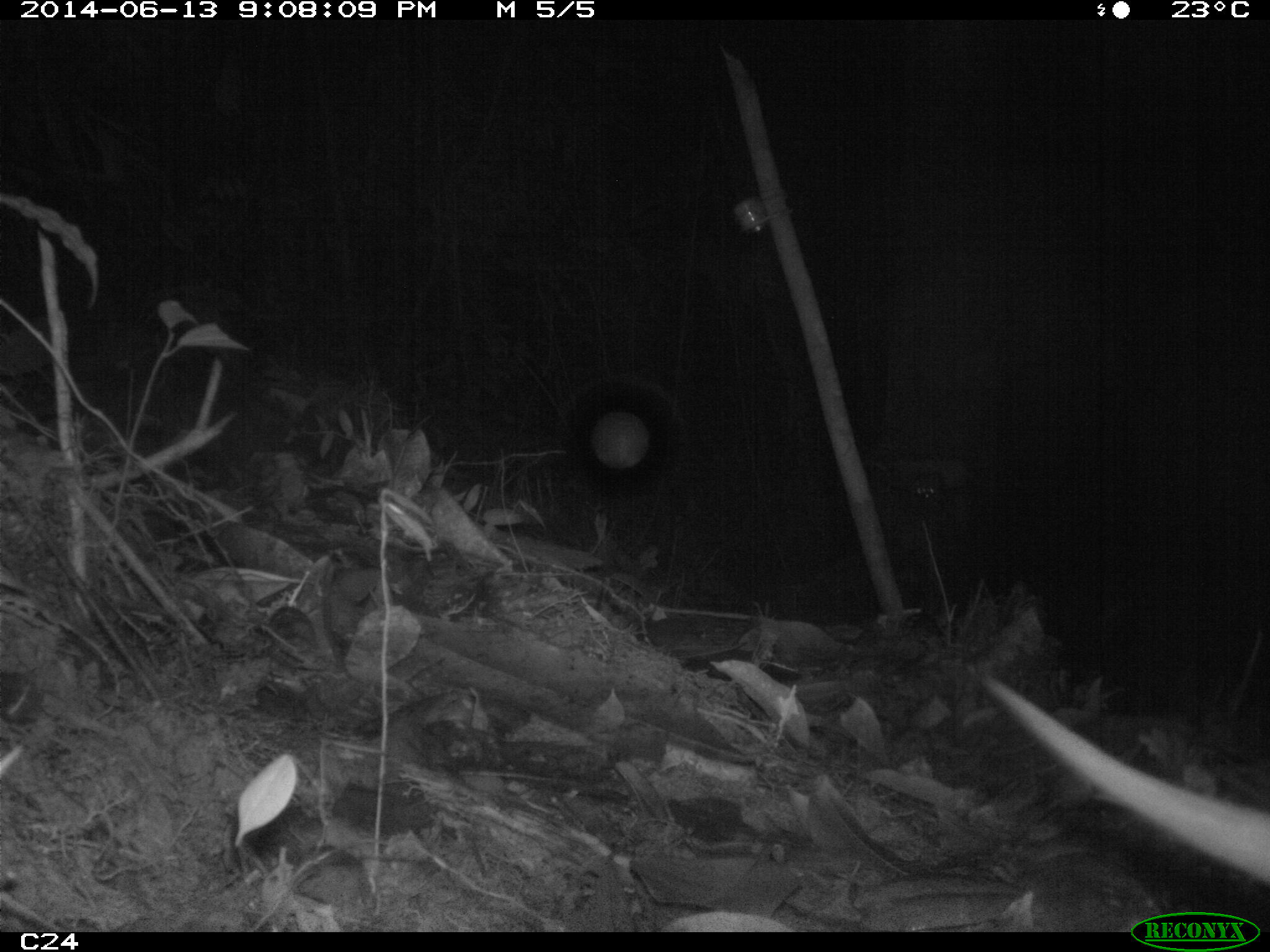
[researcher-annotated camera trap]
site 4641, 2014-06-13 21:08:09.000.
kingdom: Animalia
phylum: Chordata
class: Mammalia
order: Cingulata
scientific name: Cingulata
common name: armadillo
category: unknown armadillo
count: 1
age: adult